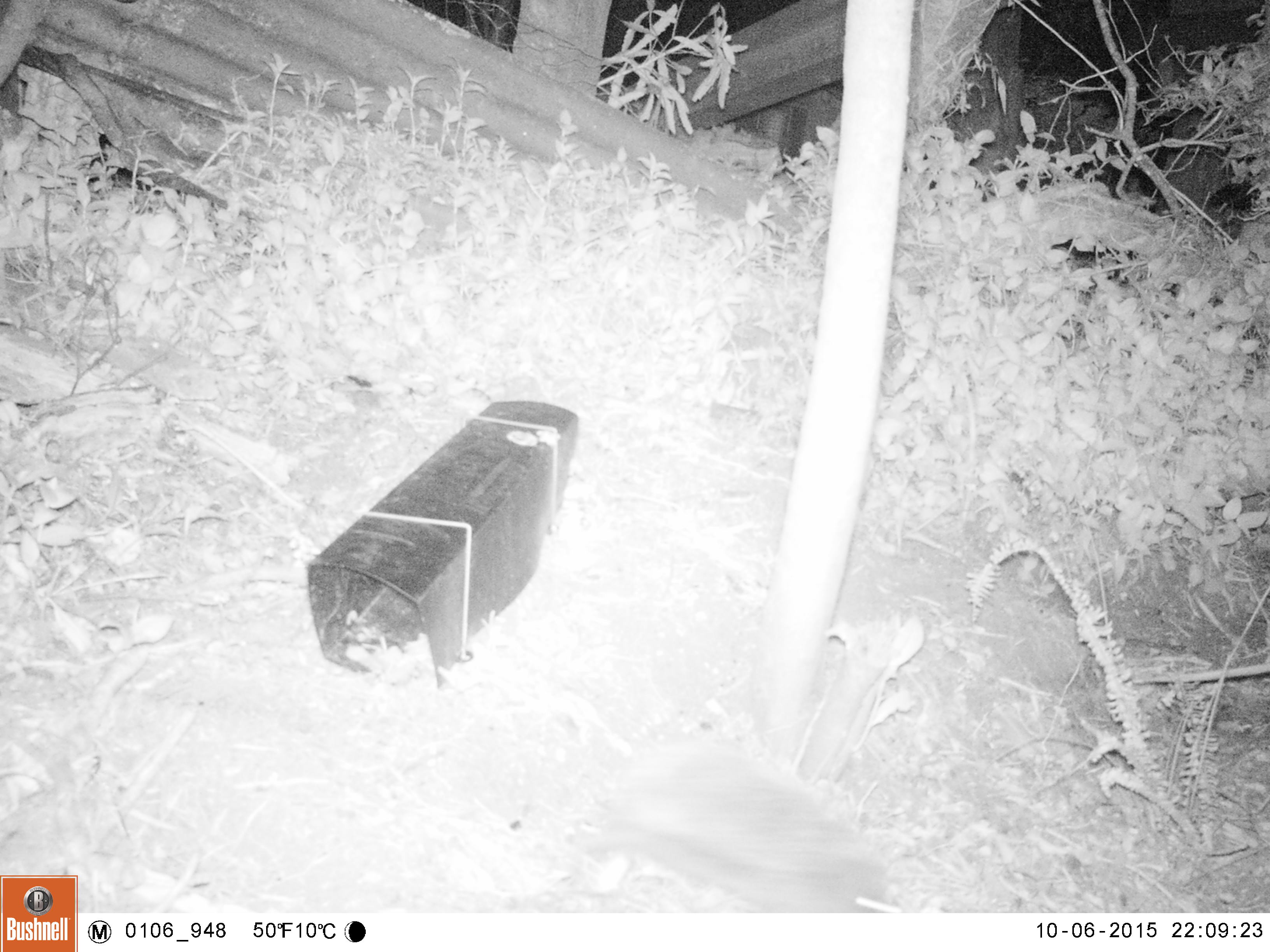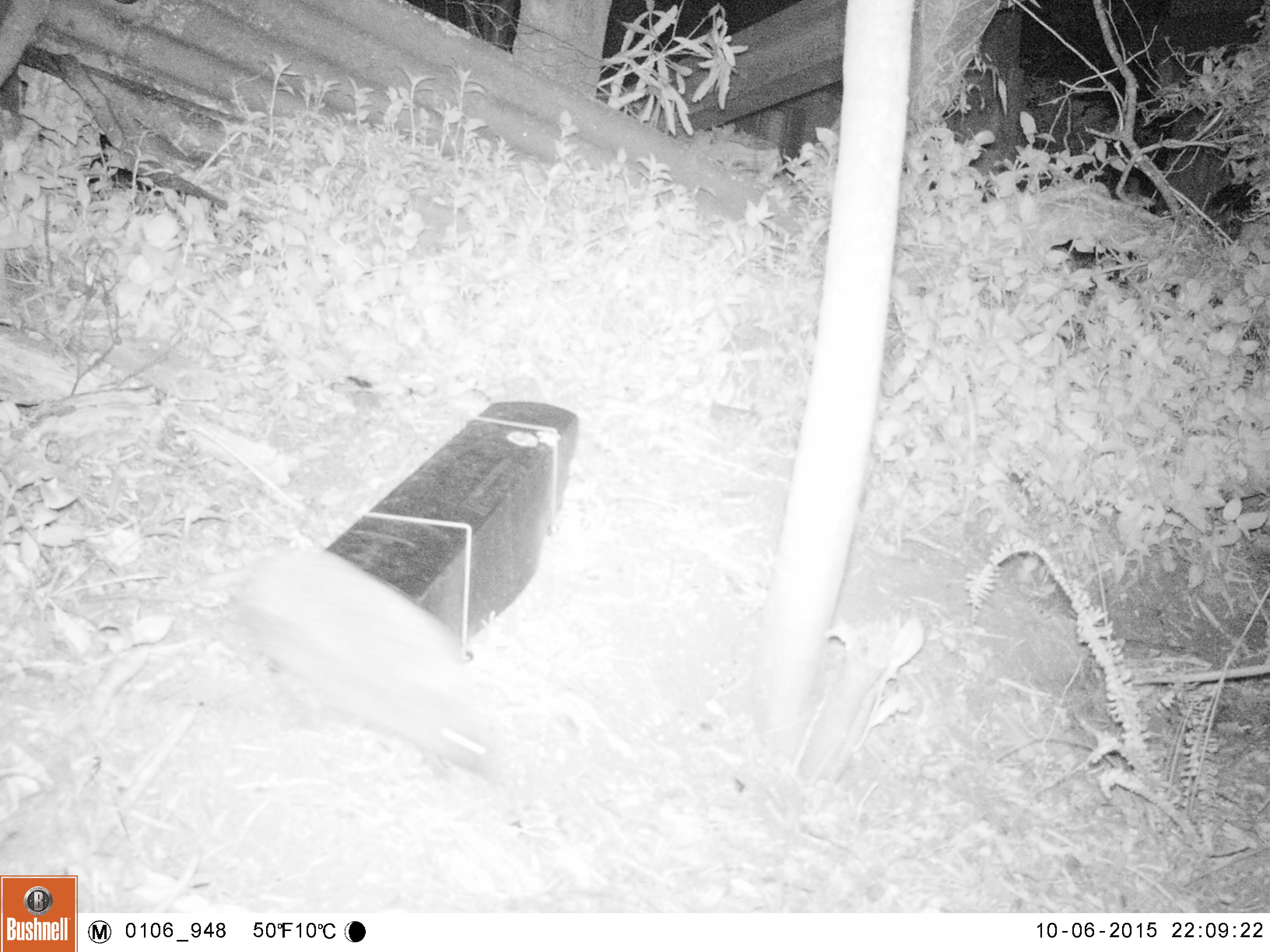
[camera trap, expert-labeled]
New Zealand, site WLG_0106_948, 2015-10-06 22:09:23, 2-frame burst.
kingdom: Animalia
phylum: Chordata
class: Mammalia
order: Eulipotyphla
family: Erinaceidae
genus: Erinaceus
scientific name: Erinaceus europaeus europaeus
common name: european hedgehog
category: hedgehog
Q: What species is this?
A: Hedgehog (european hedgehog) (Erinaceus europaeus europaeus).